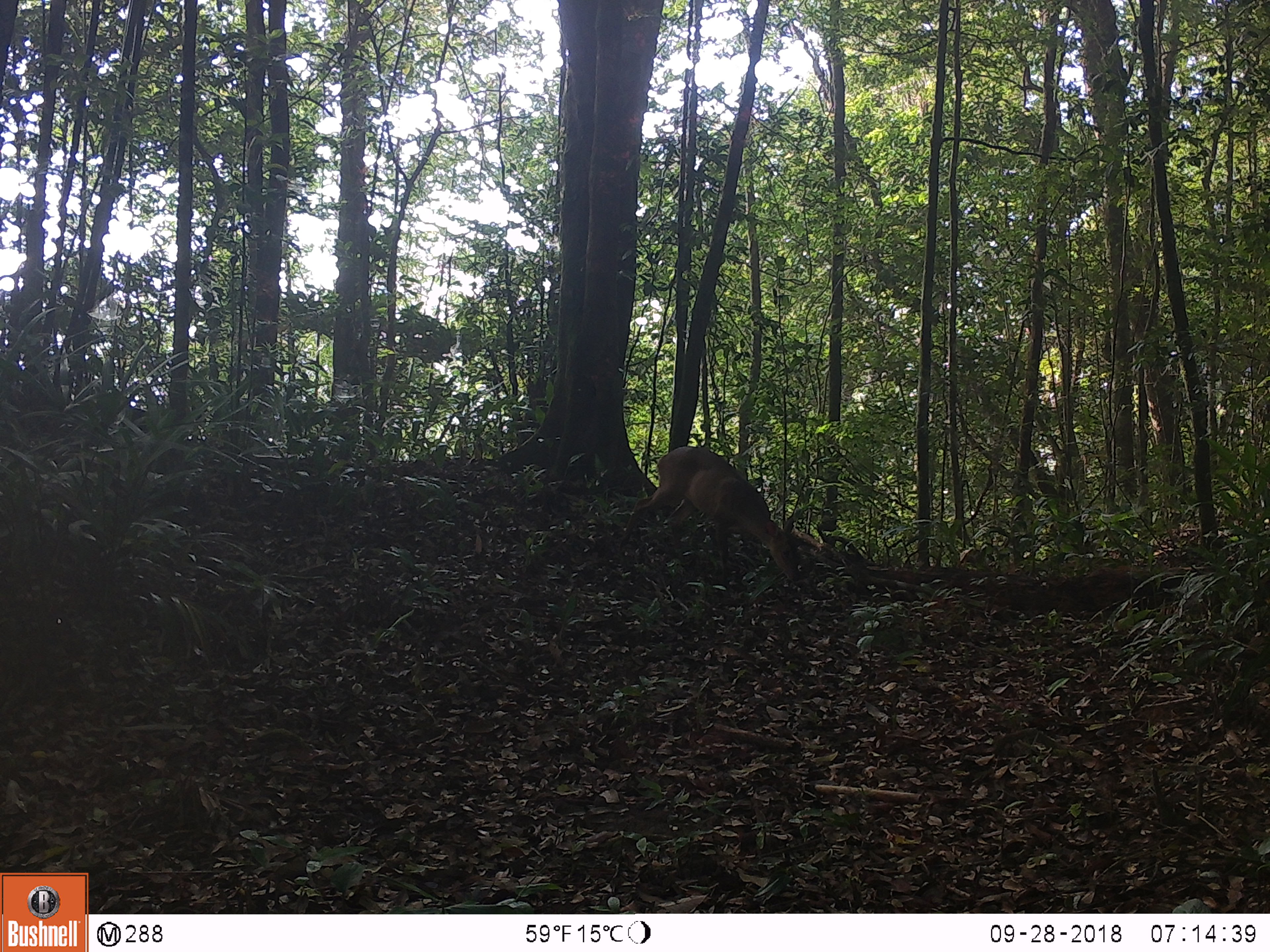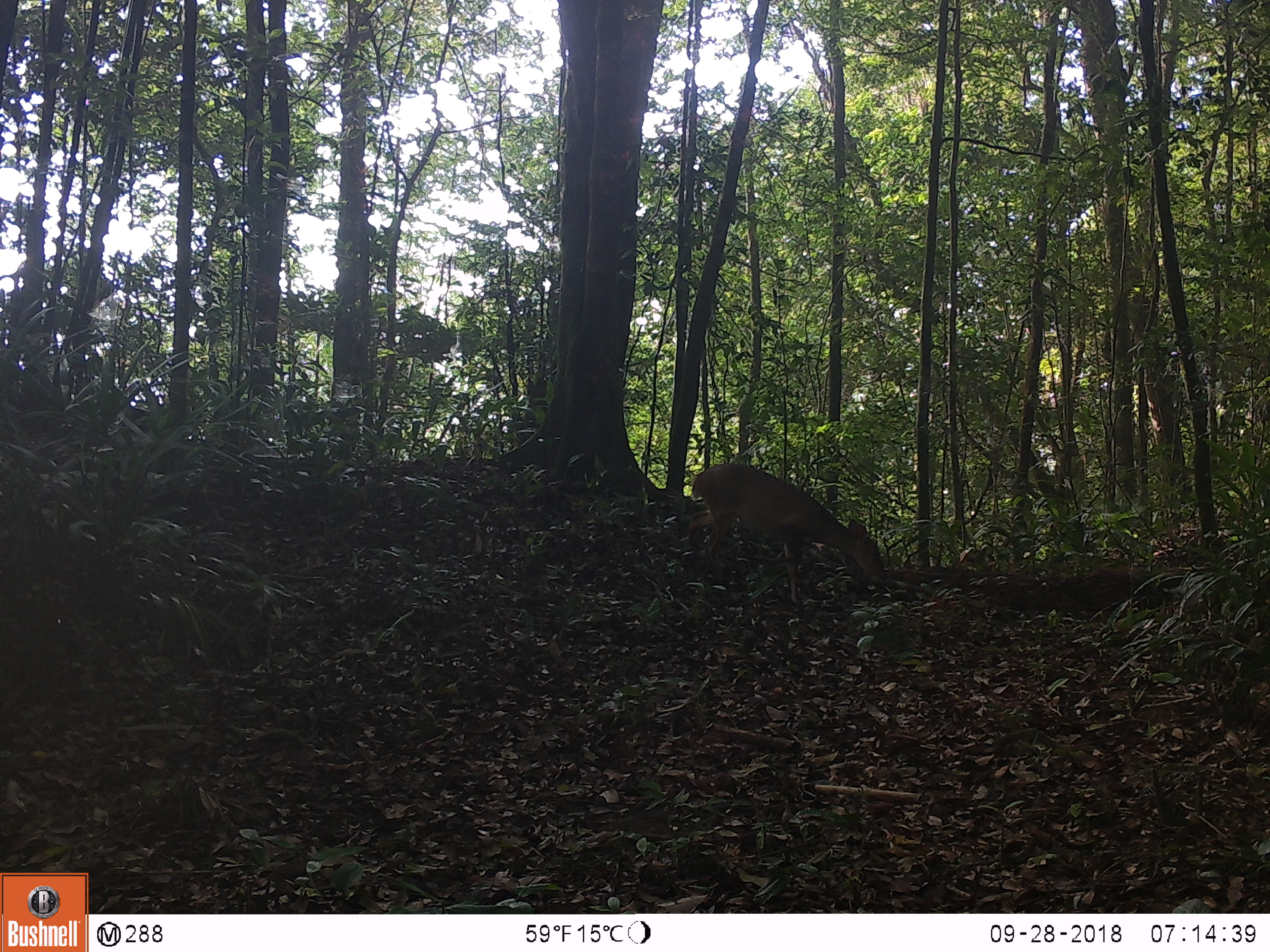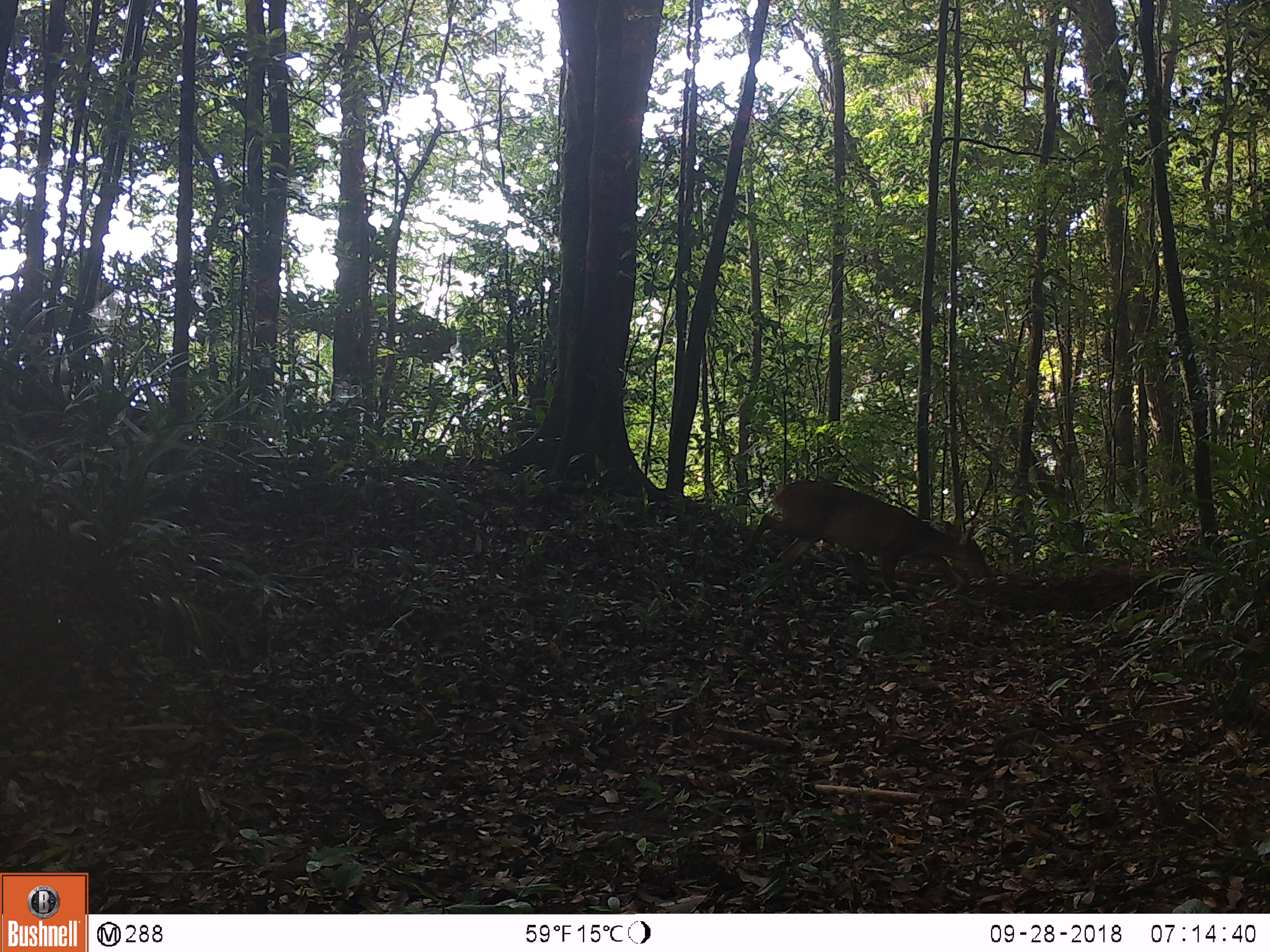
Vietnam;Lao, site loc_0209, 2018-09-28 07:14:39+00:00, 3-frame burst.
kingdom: Animalia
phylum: Chordata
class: Mammalia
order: Artiodactyla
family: Cervidae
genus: Muntiacus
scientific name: Muntiacus vuquangensis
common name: large-antlered muntjac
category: large antlered muntjac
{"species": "large antlered muntjac (large-antlered muntjac) (Muntiacus vuquangensis)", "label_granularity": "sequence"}